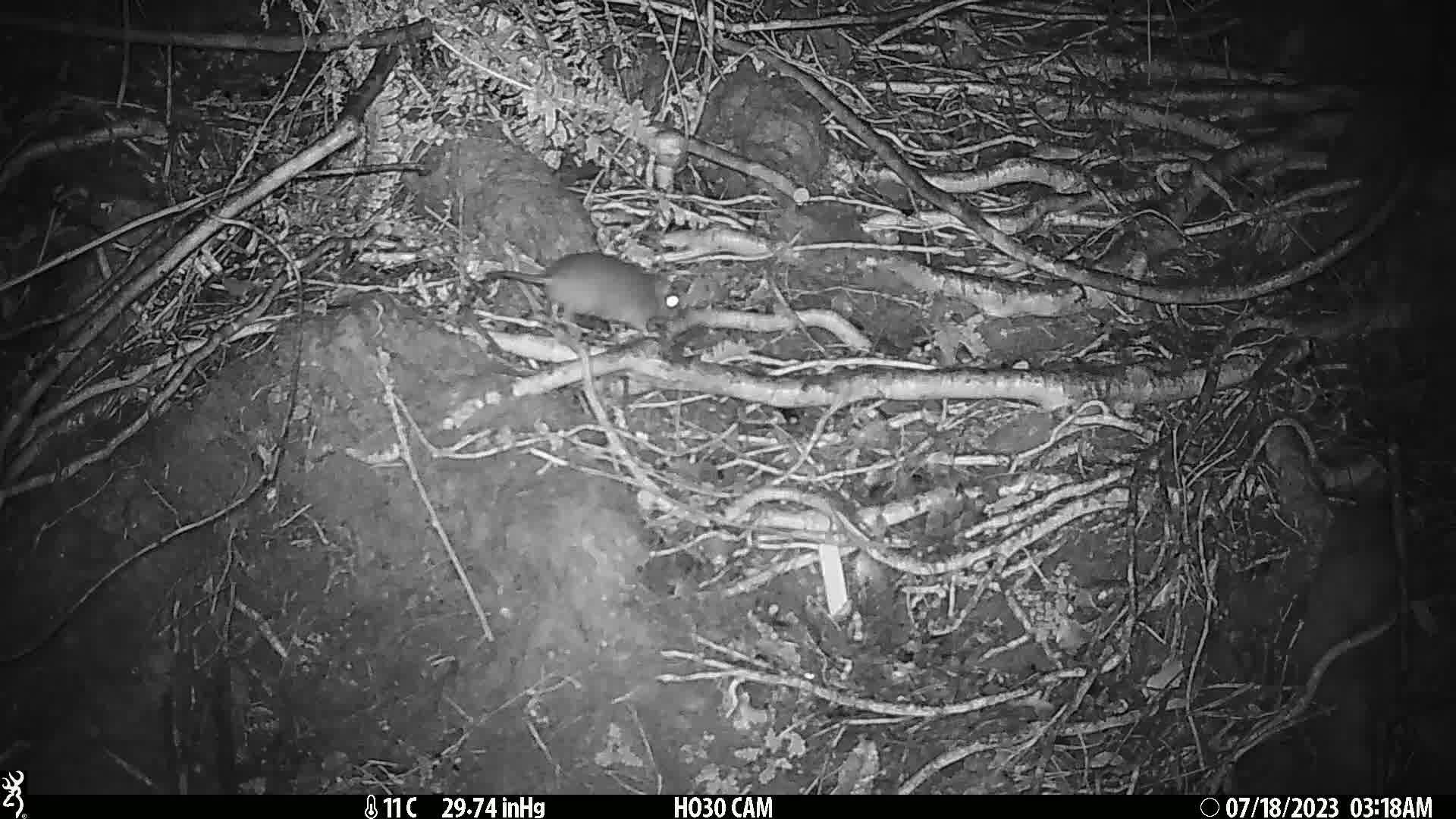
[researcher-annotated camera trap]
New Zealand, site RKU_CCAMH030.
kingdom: Animalia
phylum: Chordata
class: Mammalia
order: Rodentia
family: Muridae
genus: Rattus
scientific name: Rattus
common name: rat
Rat (Rattus).